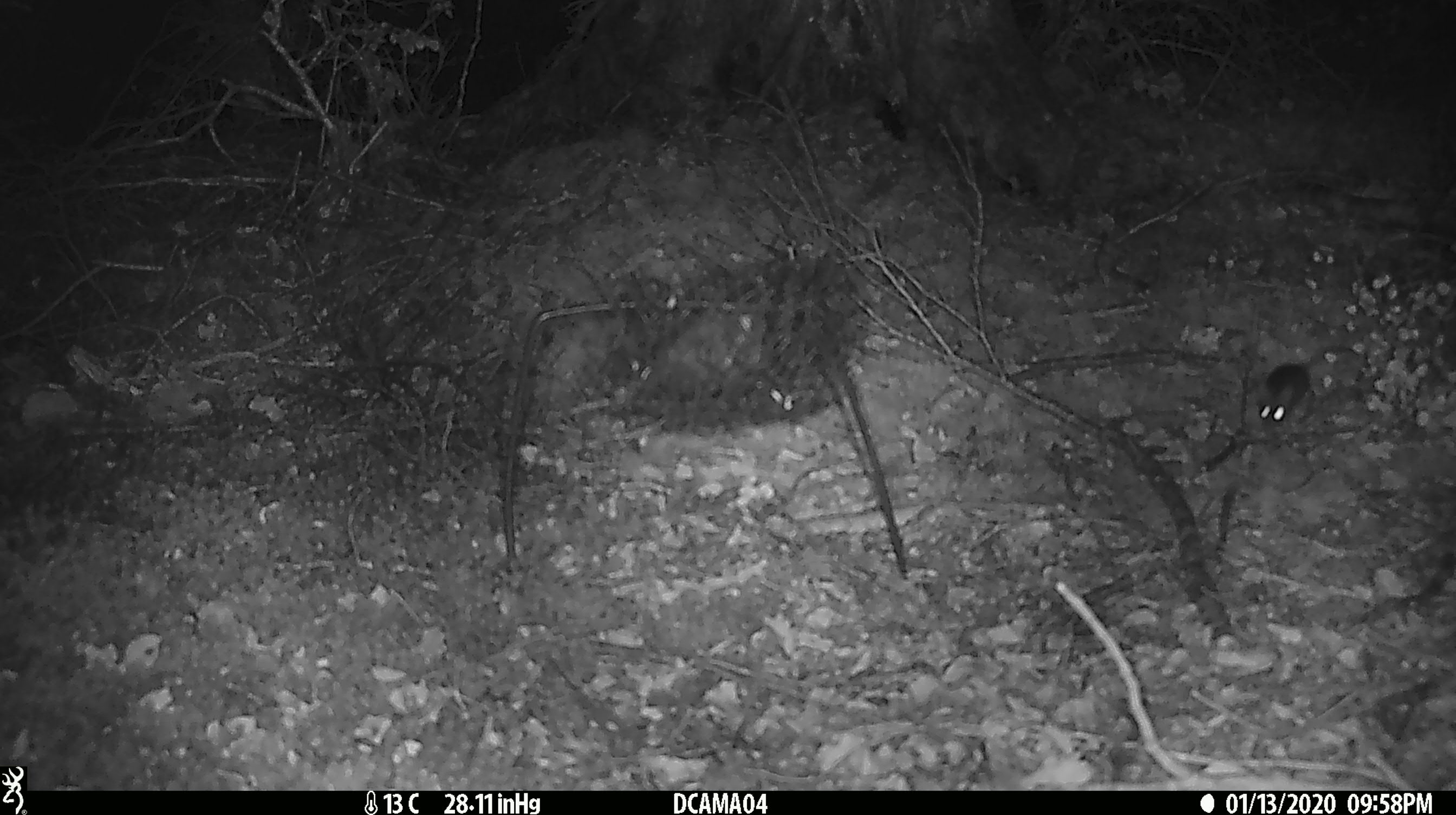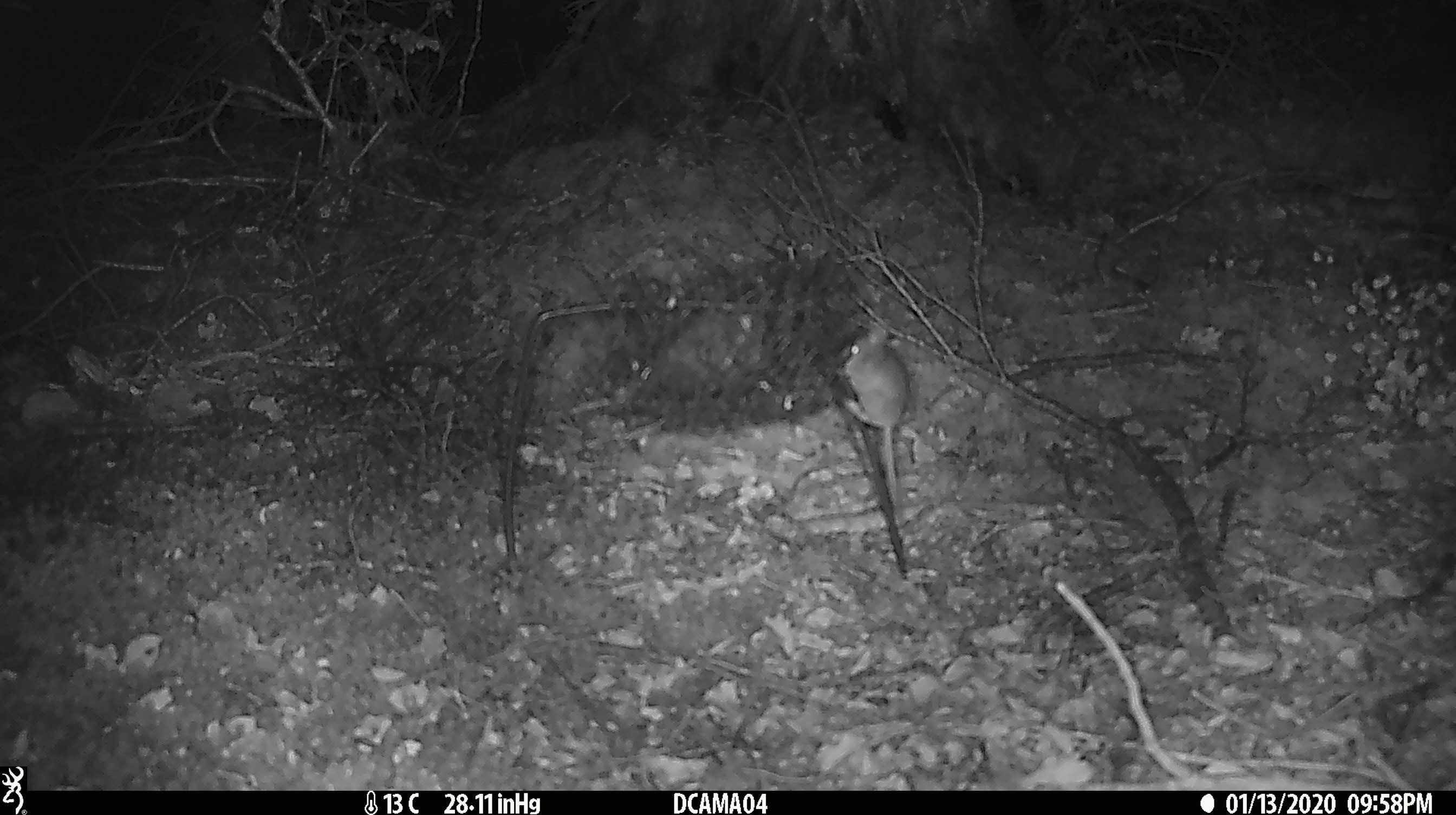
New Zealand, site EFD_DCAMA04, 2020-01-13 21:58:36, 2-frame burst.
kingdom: Animalia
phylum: Chordata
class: Mammalia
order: Rodentia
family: Muridae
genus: Mus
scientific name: Mus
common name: mouse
Mouse (Mus).